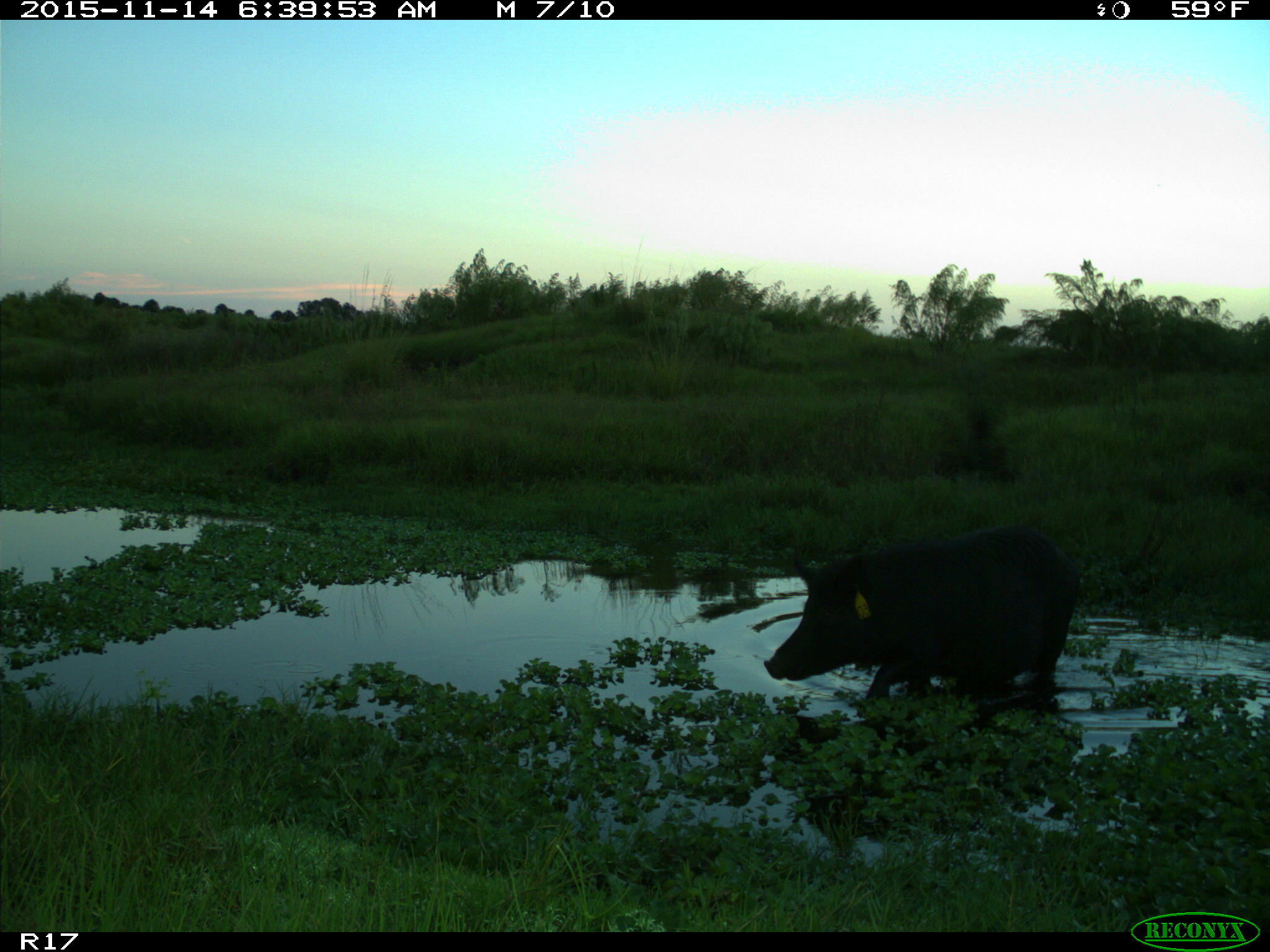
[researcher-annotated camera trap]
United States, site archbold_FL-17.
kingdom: Animalia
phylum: Chordata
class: Mammalia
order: Artiodactyla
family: Suidae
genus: Sus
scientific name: Sus scrofa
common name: wild boar